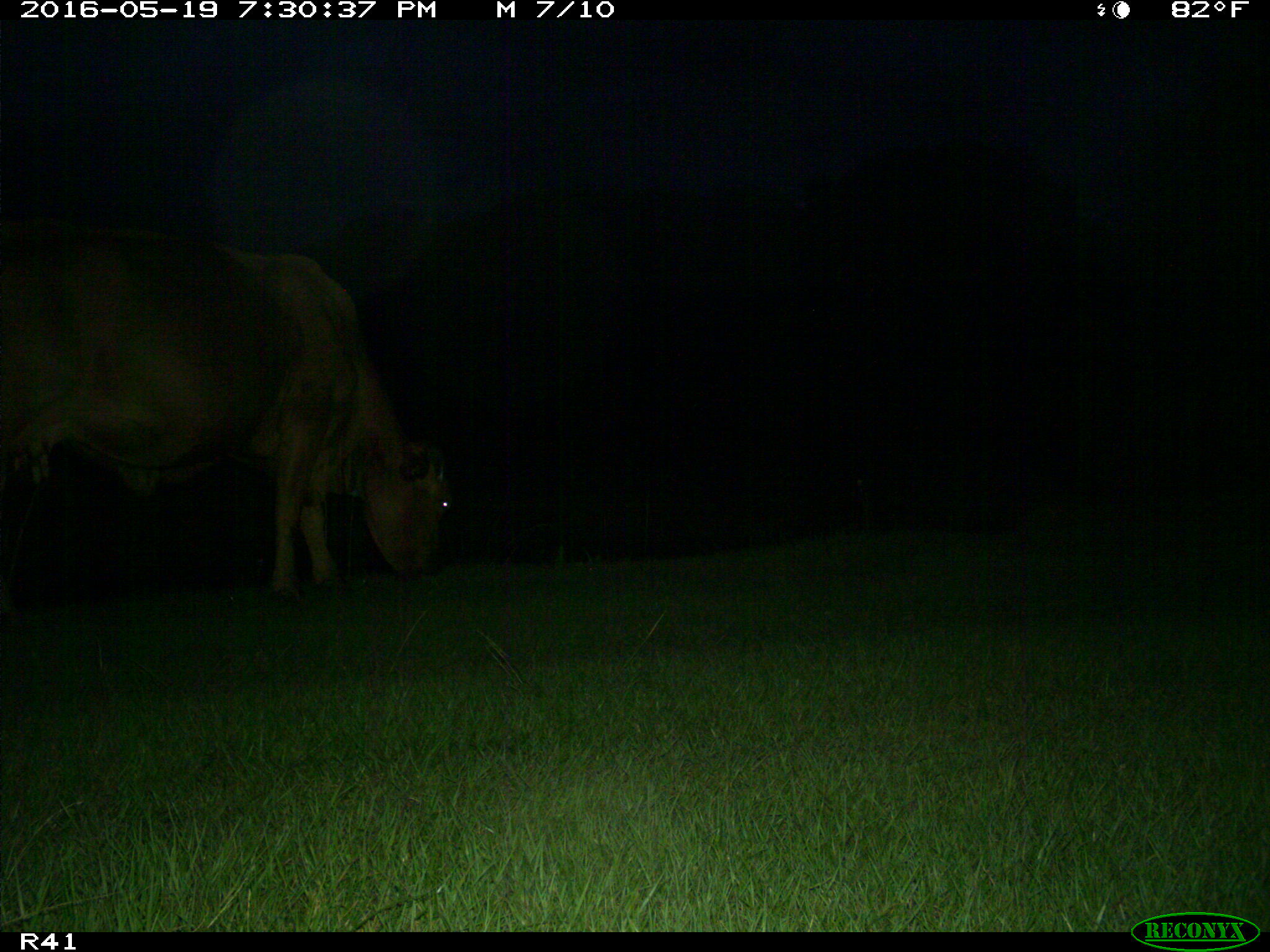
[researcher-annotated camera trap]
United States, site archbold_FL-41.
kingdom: Animalia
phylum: Chordata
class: Mammalia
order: Artiodactyla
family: Bovidae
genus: Bos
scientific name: Bos taurus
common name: domestic cow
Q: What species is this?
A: Bos taurus (domestic cow).